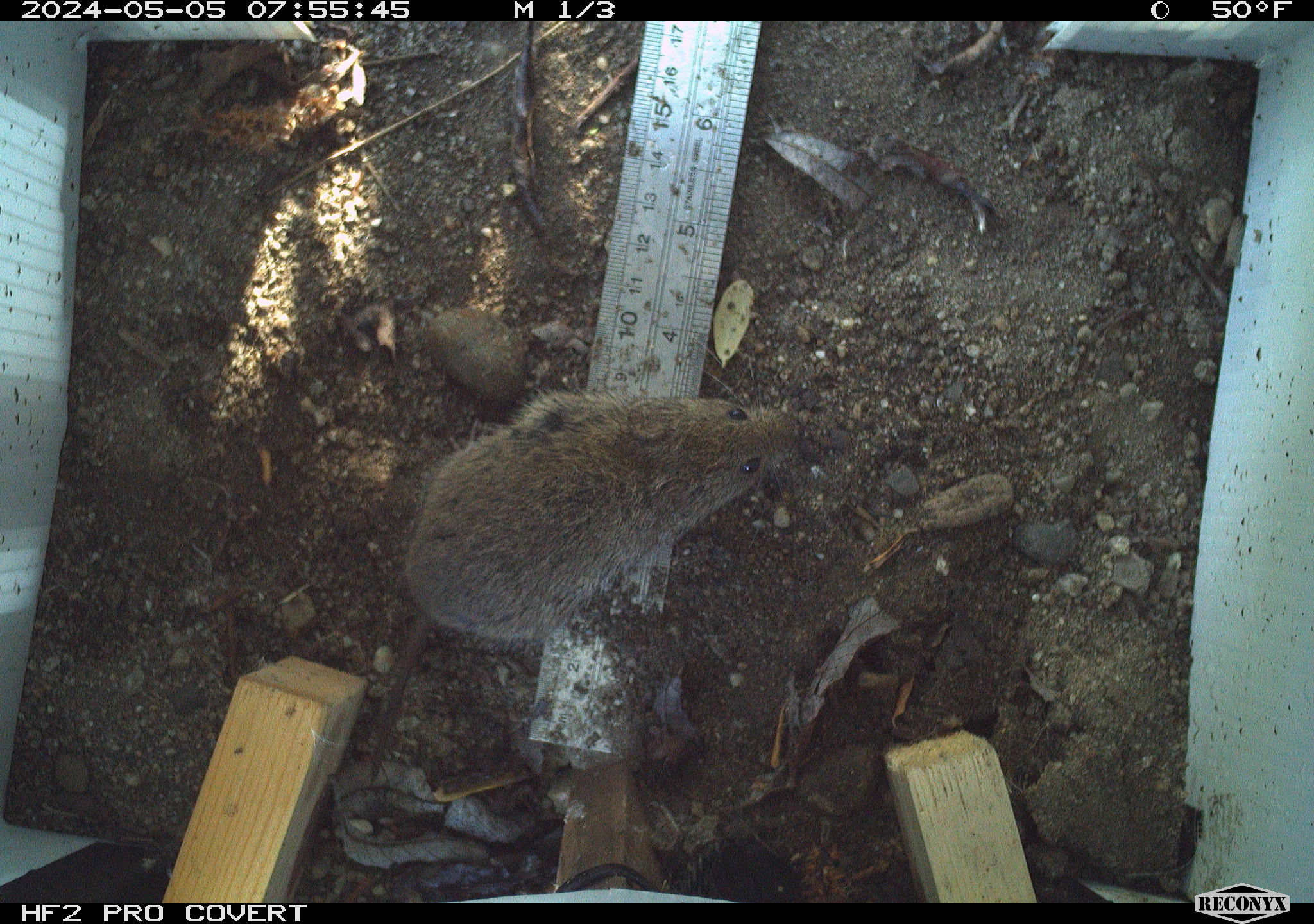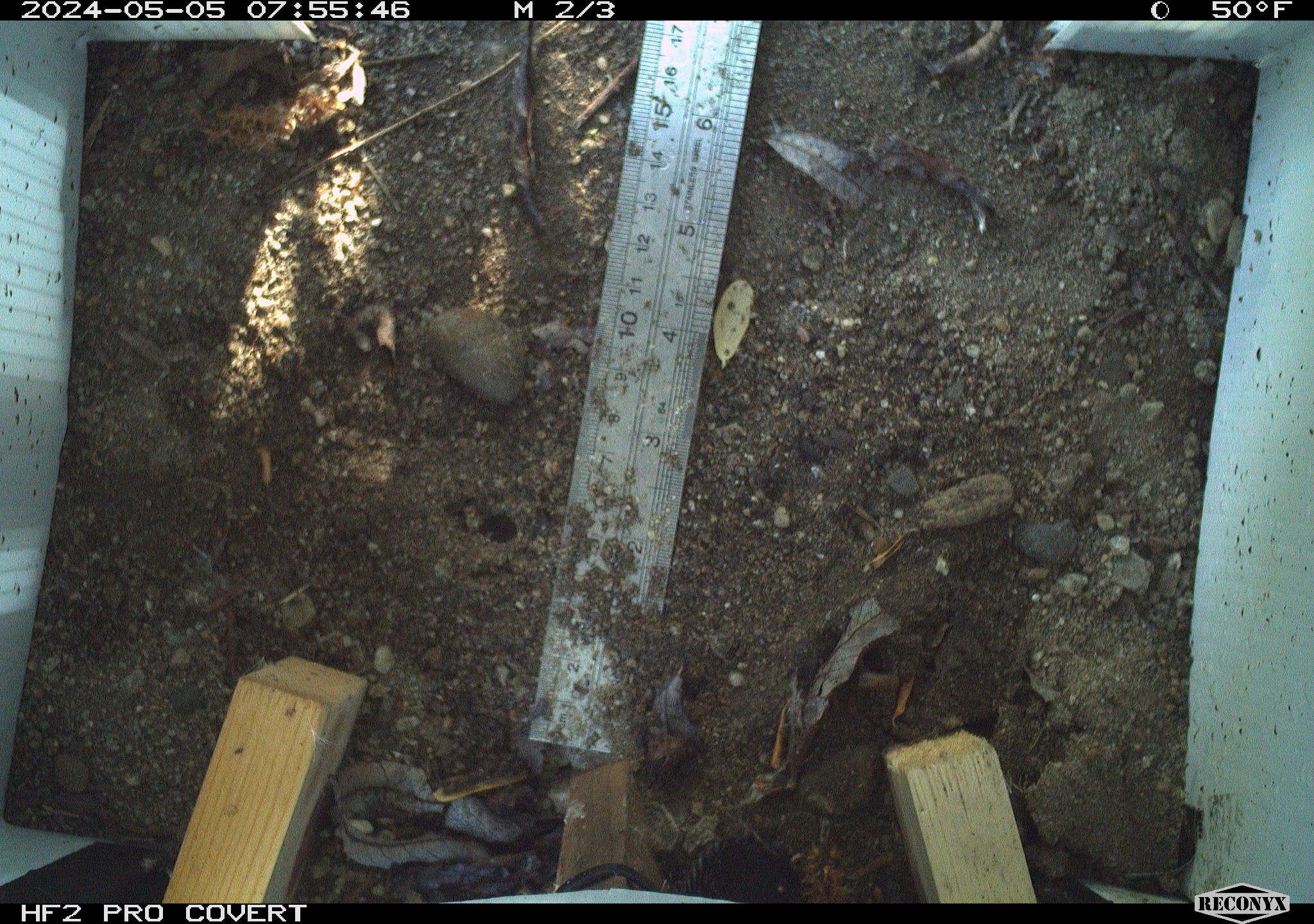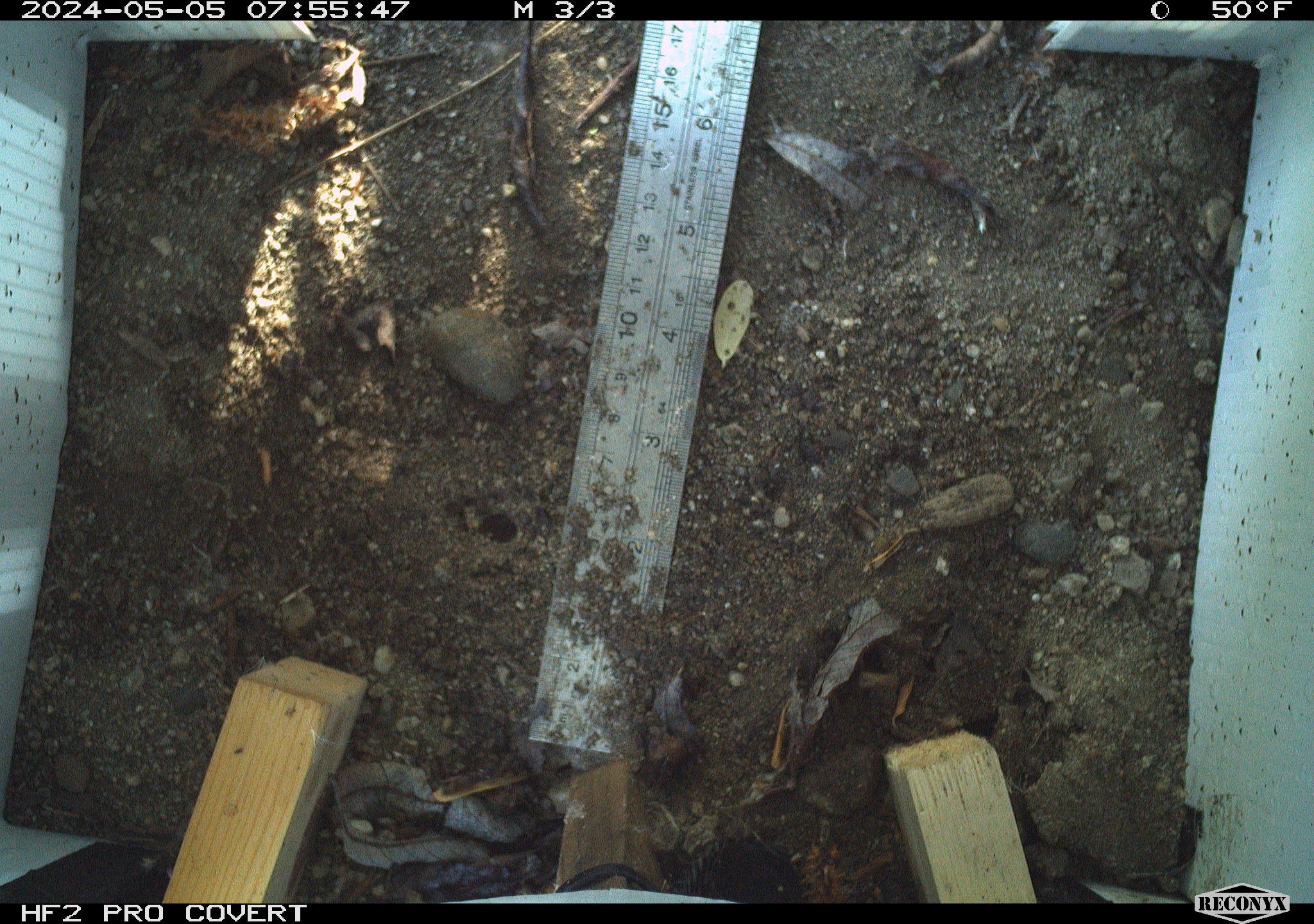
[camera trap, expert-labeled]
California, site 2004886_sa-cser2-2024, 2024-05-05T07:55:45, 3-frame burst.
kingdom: Animalia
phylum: Chordata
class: Mammalia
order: Rodentia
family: Cricetidae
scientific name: Cricetidae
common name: hamsters, voles, lemmings, and allies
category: cricetidae family